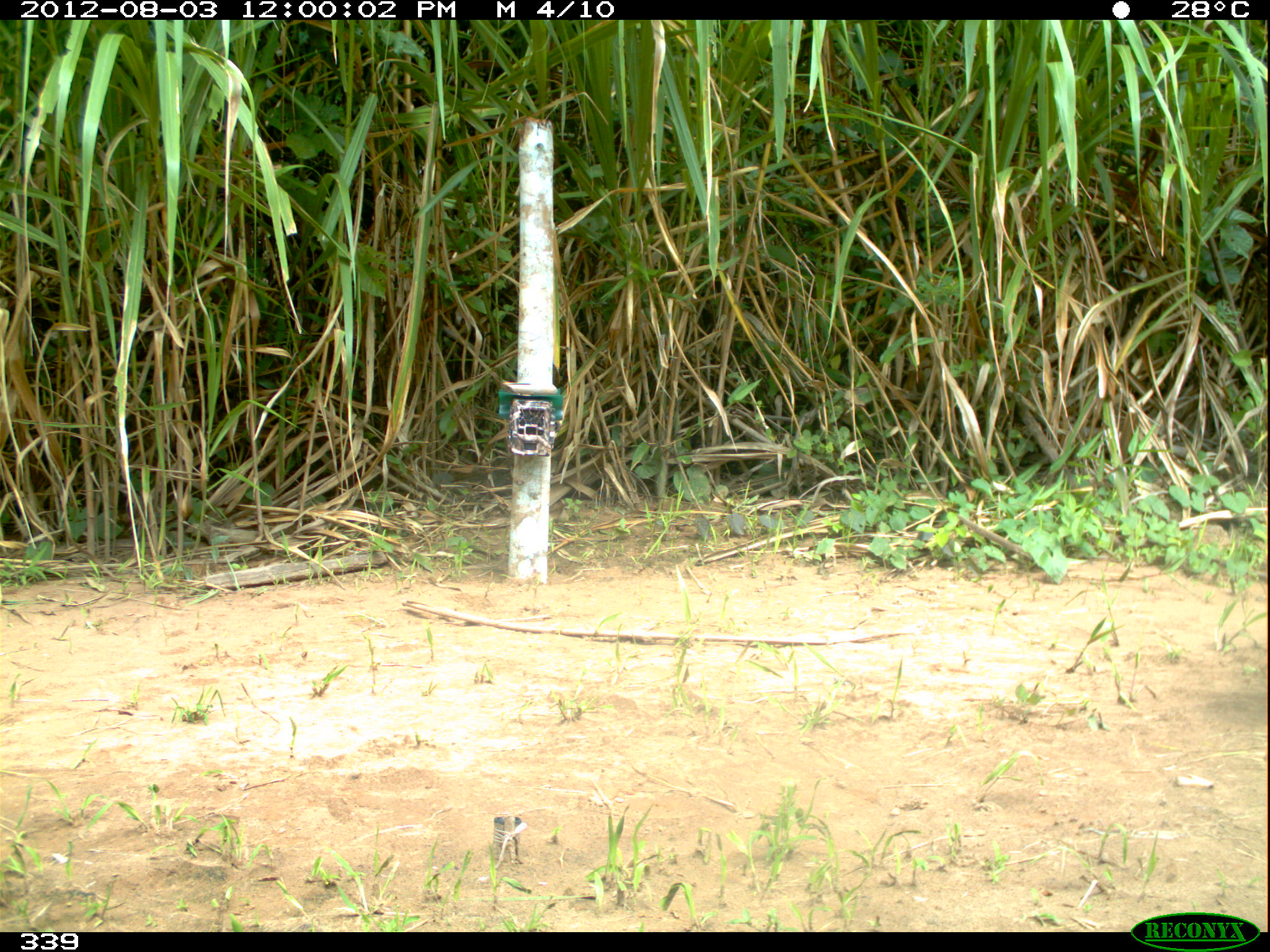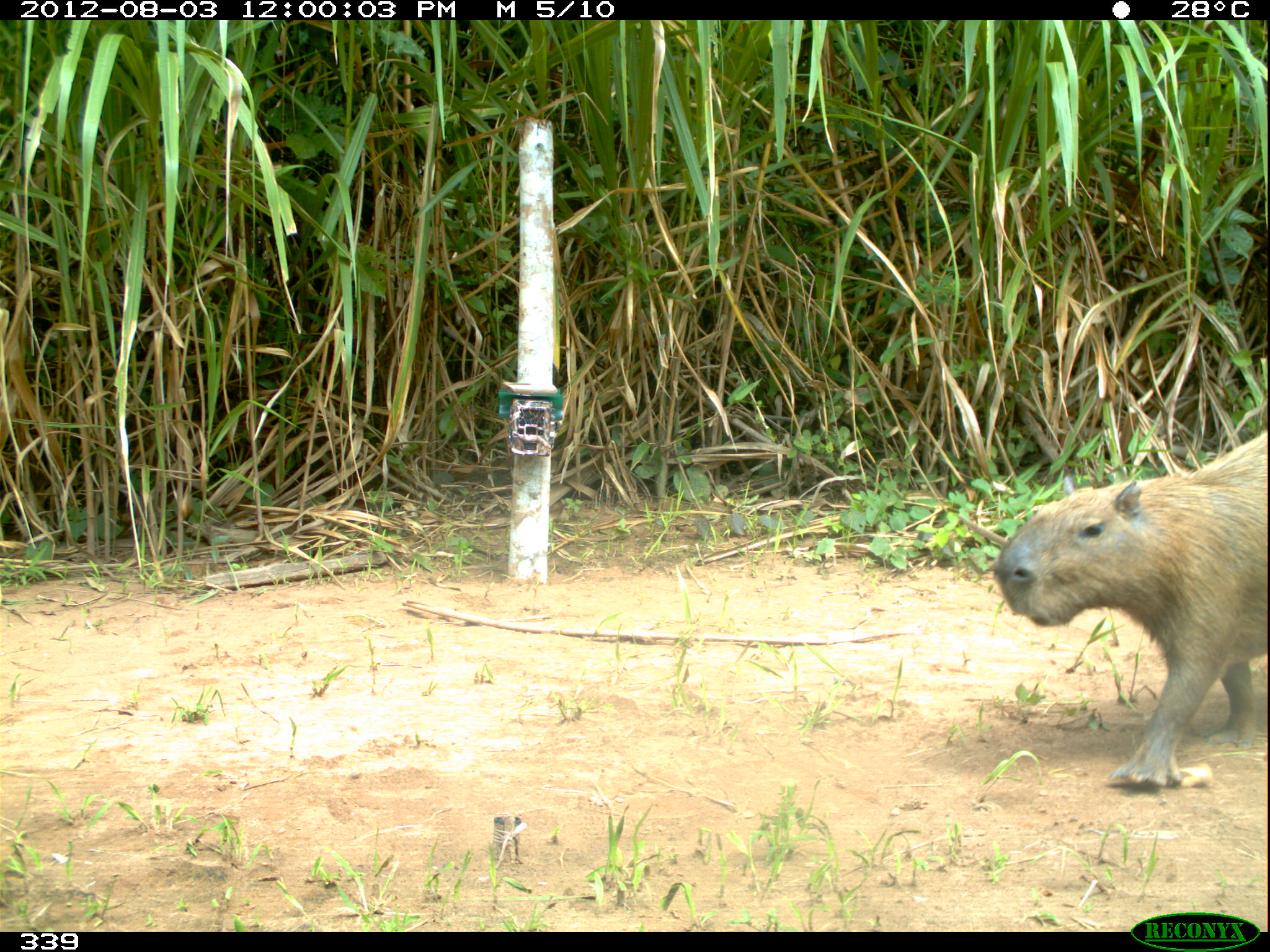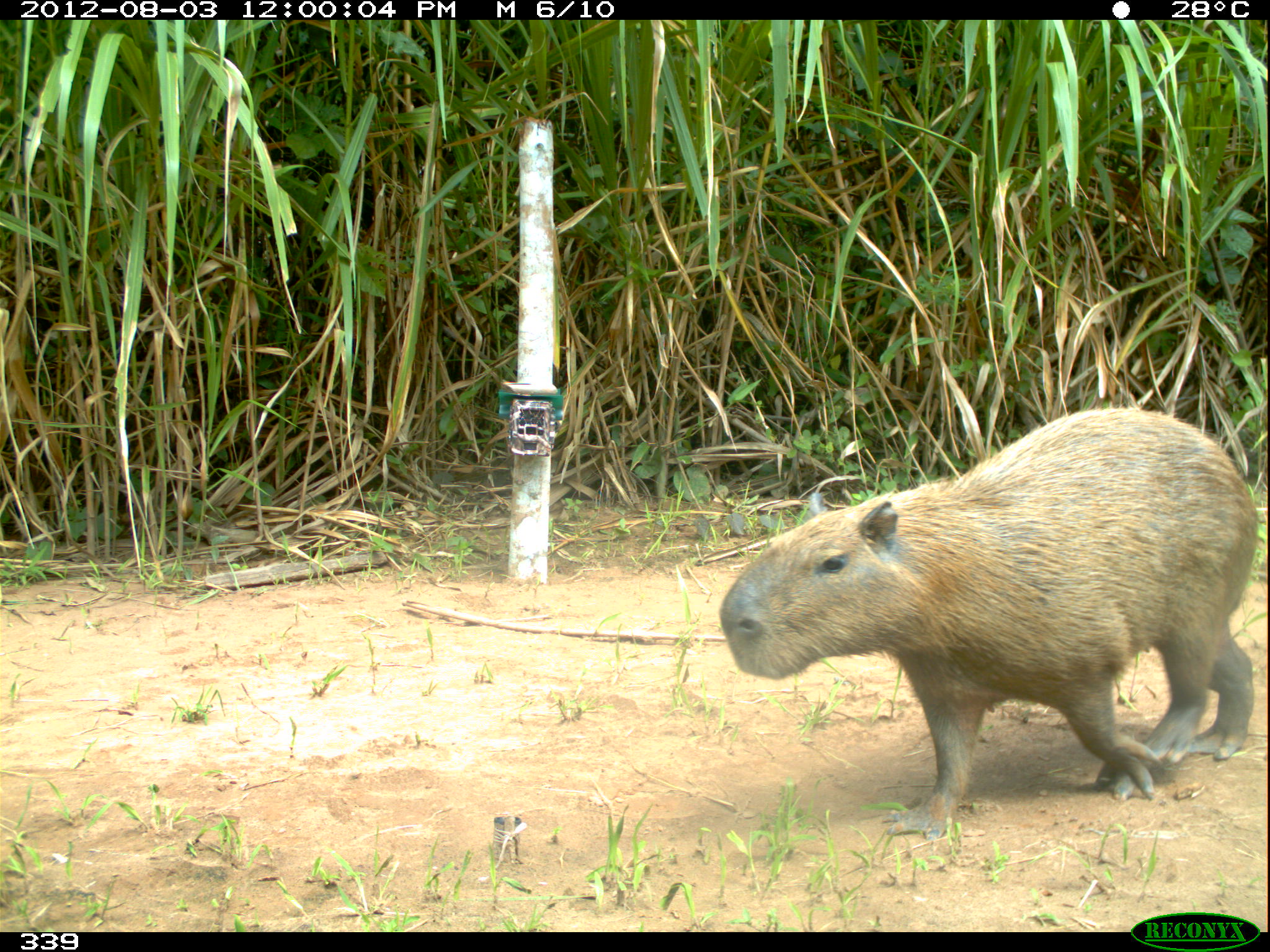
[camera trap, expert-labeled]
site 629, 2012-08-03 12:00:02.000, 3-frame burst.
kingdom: Animalia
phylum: Chordata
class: Mammalia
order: Rodentia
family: Caviidae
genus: Hydrochoerus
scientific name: Hydrochoerus hydrochaeris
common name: capybara